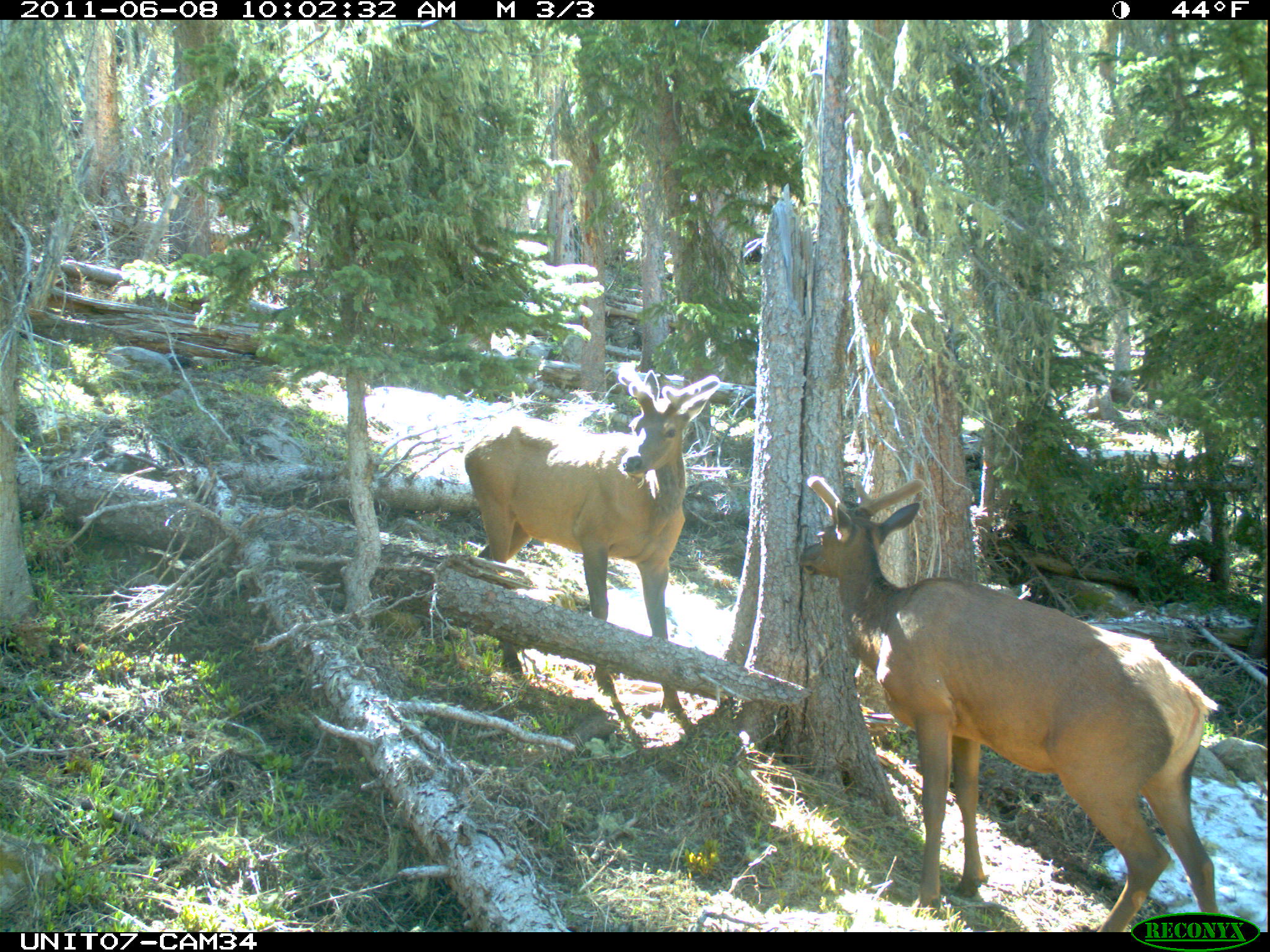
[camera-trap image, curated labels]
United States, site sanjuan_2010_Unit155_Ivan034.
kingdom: Animalia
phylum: Chordata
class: Mammalia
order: Artiodactyla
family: Cervidae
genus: Cervus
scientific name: Cervus elaphus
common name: red deer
Cervus elaphus (red deer).